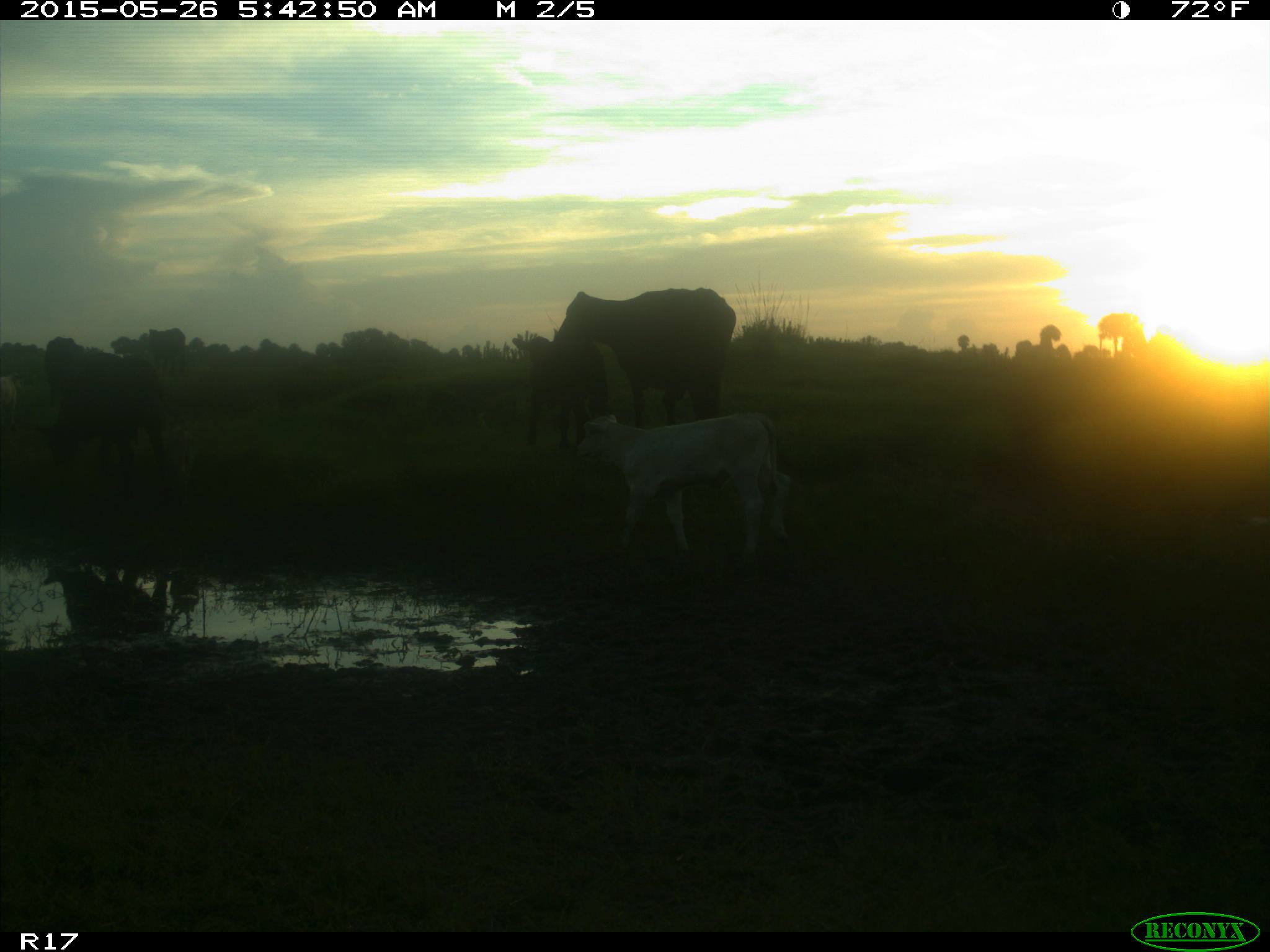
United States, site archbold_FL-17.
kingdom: Animalia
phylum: Chordata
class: Mammalia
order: Artiodactyla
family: Bovidae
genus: Bos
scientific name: Bos taurus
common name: domestic cow